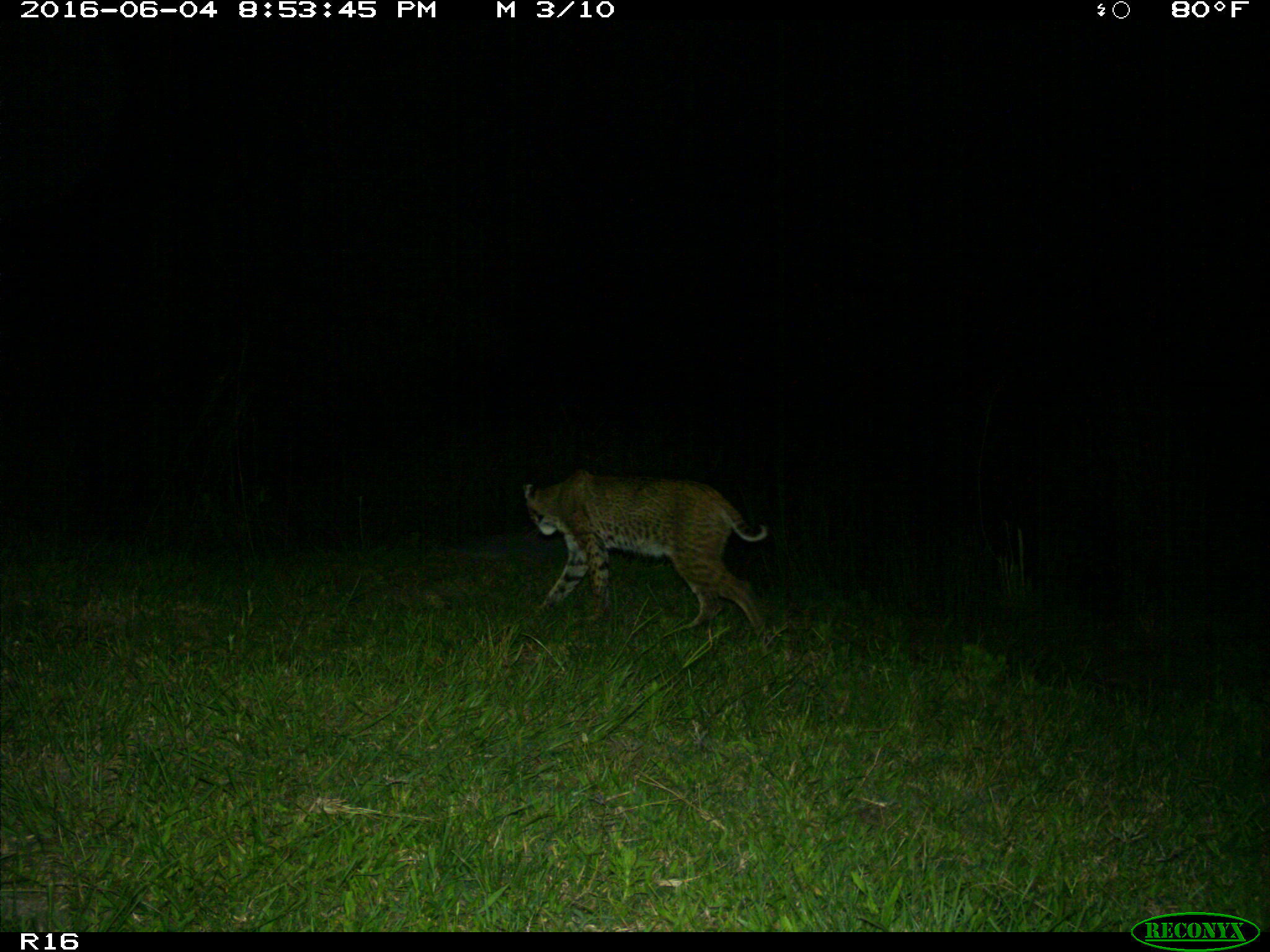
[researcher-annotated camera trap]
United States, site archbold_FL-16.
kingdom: Animalia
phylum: Chordata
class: Mammalia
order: Carnivora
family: Felidae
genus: Lynx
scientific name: Lynx rufus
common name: bobcat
Lynx rufus (bobcat).